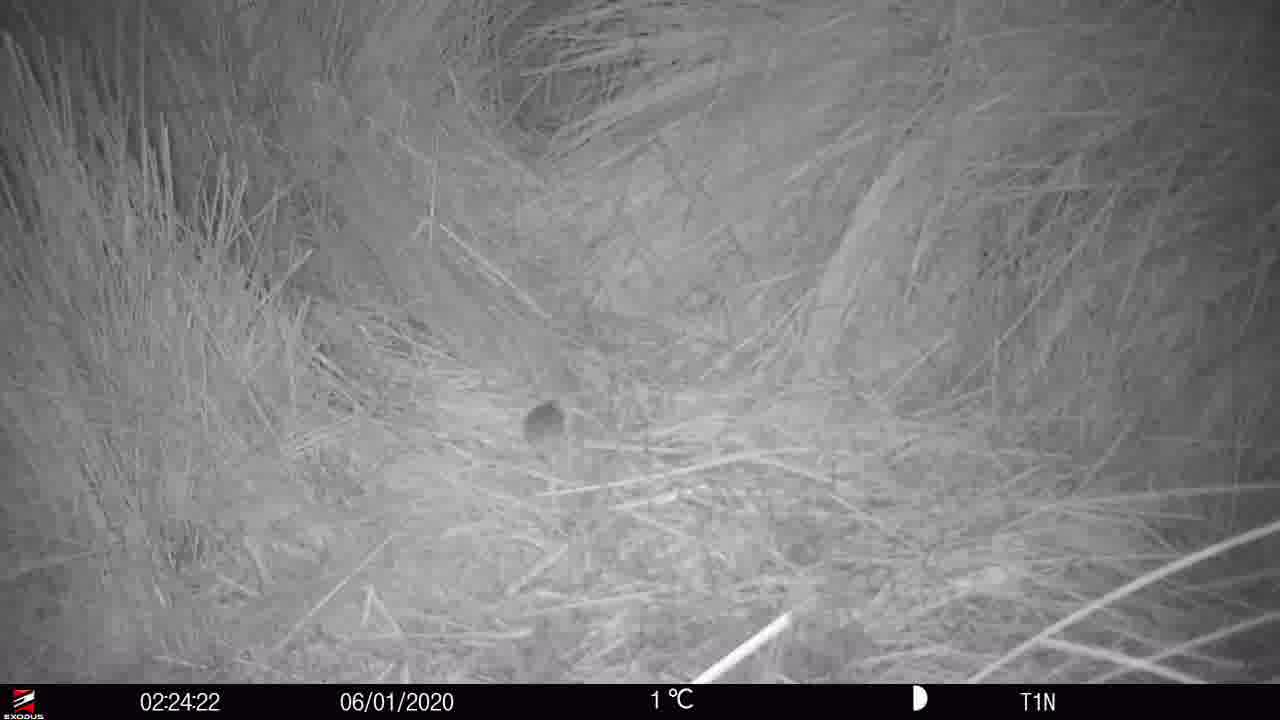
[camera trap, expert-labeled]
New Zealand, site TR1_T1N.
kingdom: Animalia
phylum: Chordata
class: Mammalia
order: Rodentia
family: Muridae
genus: Mus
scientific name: Mus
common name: mouse